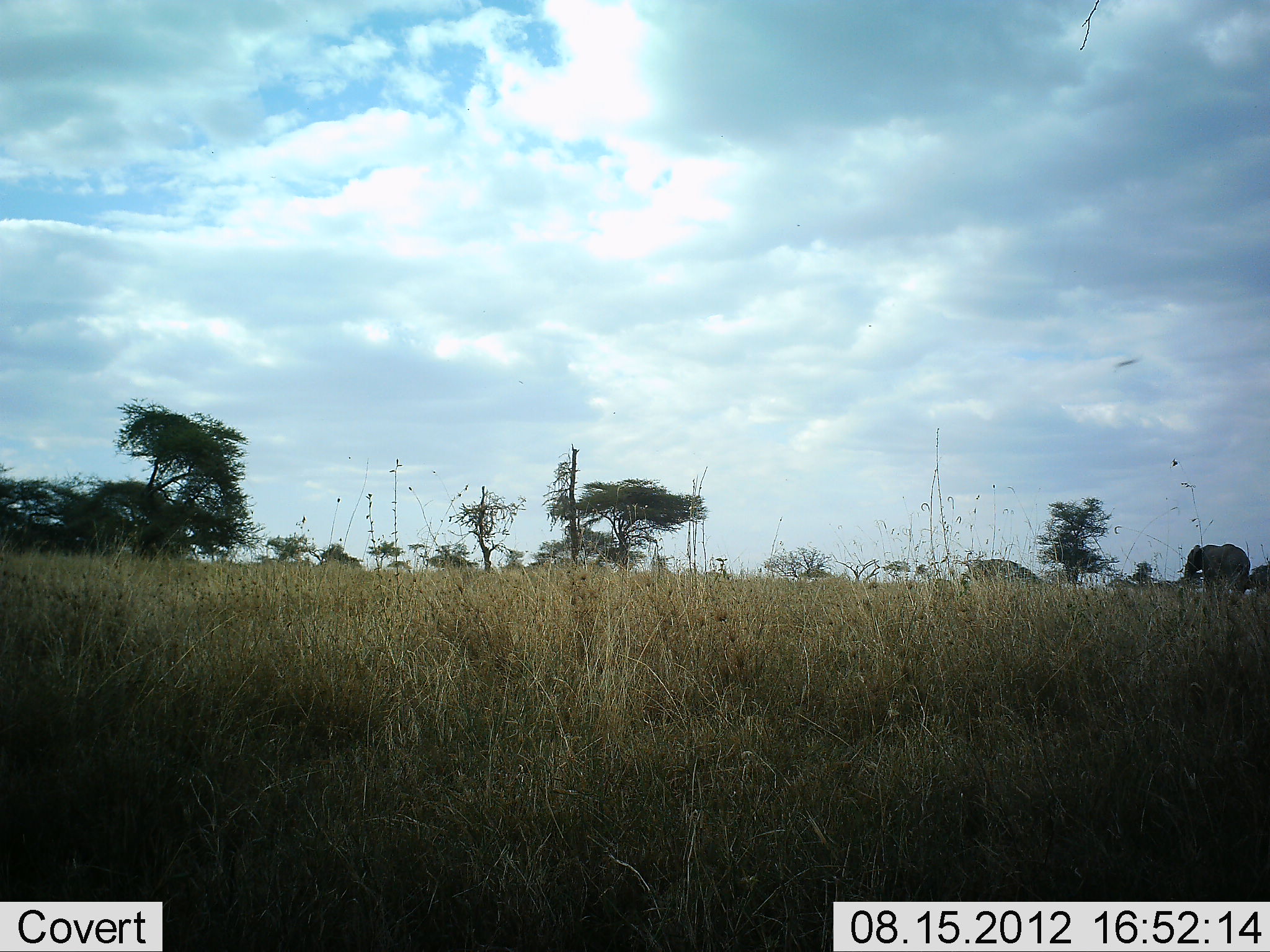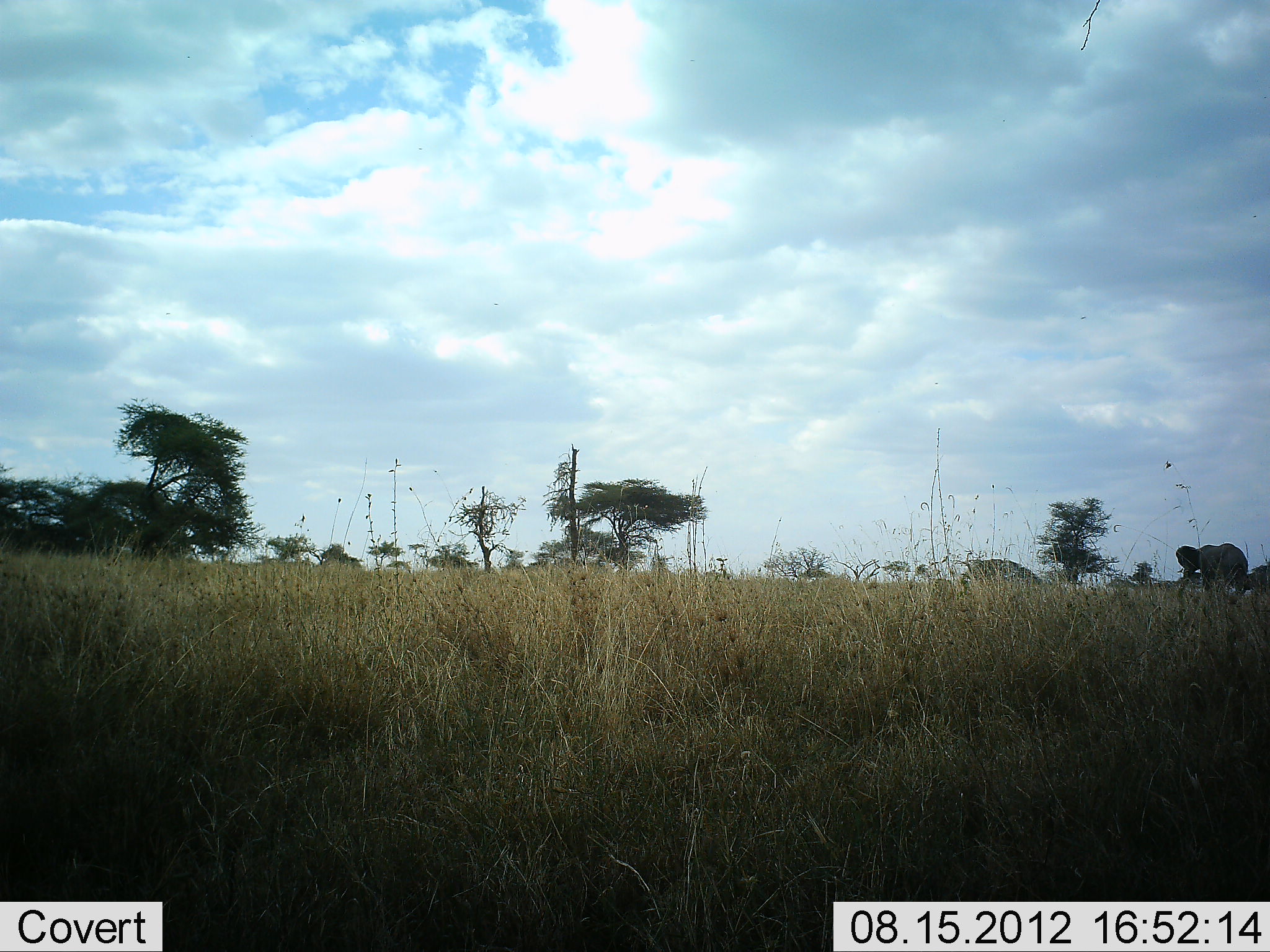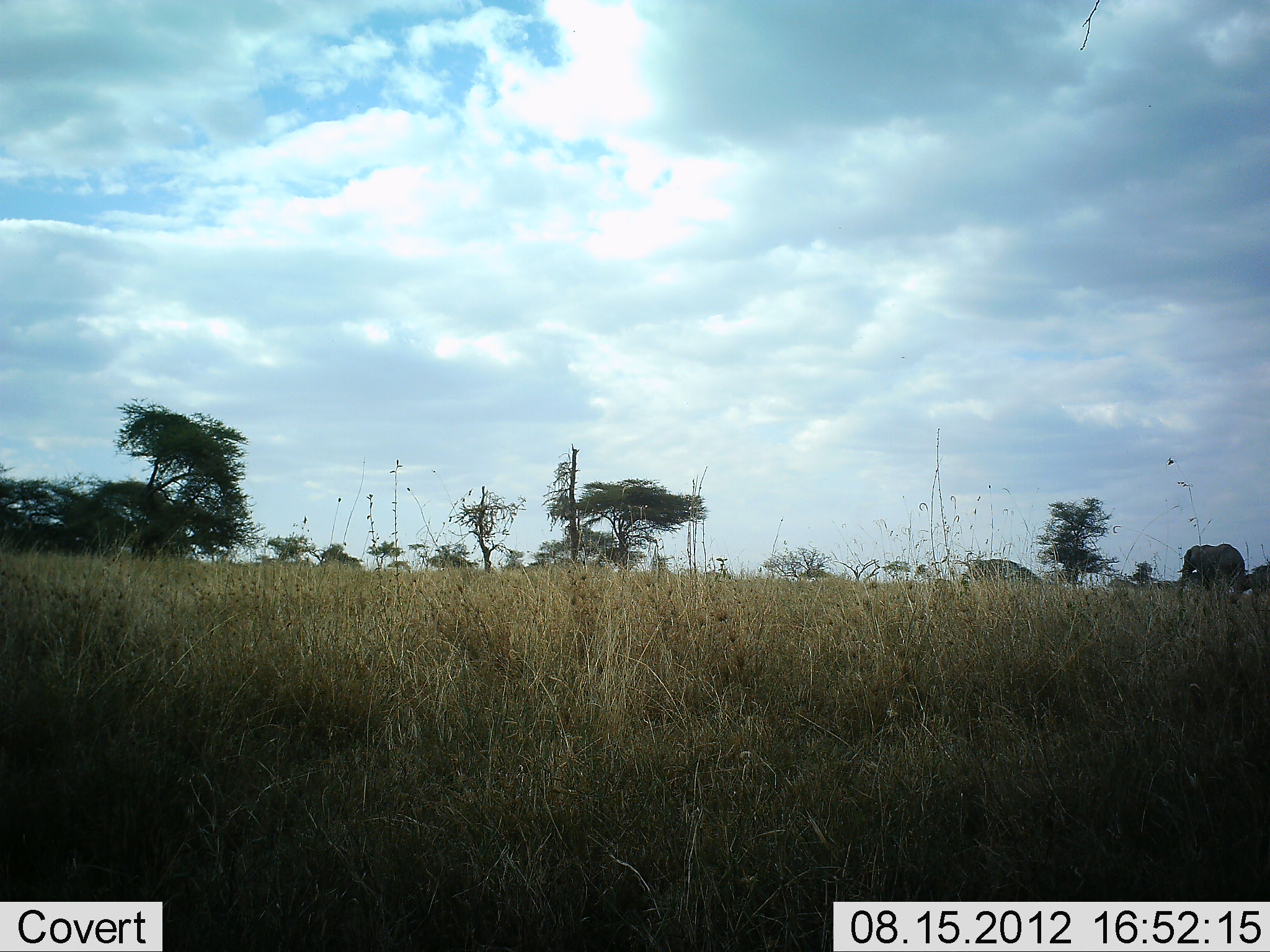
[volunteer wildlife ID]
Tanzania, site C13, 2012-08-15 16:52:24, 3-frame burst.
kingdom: Animalia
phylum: Chordata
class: Mammalia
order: Proboscidea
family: Elephantidae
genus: Loxodonta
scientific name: Loxodonta africana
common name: african bush elephant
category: elephant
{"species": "elephant (african bush elephant) (Loxodonta africana)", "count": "1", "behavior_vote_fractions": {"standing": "69%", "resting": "0%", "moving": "23%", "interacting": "0%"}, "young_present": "0%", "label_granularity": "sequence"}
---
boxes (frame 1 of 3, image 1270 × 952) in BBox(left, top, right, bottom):
animal: BBox(1180, 543, 1251, 598)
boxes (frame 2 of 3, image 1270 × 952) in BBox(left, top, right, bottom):
animal: BBox(1175, 542, 1248, 597)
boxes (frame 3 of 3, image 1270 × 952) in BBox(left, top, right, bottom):
animal: BBox(1176, 543, 1246, 597); BBox(1225, 561, 1270, 606)